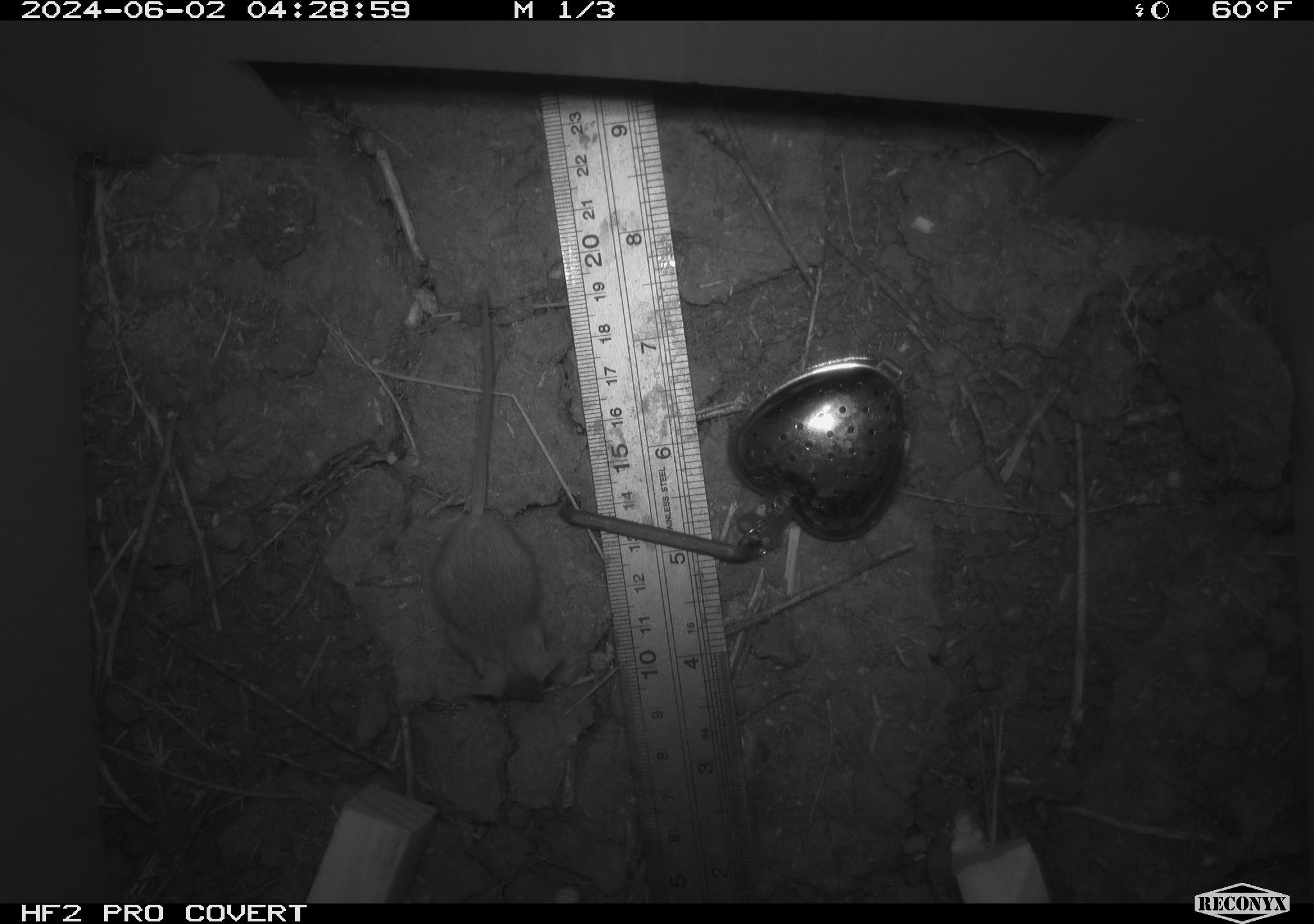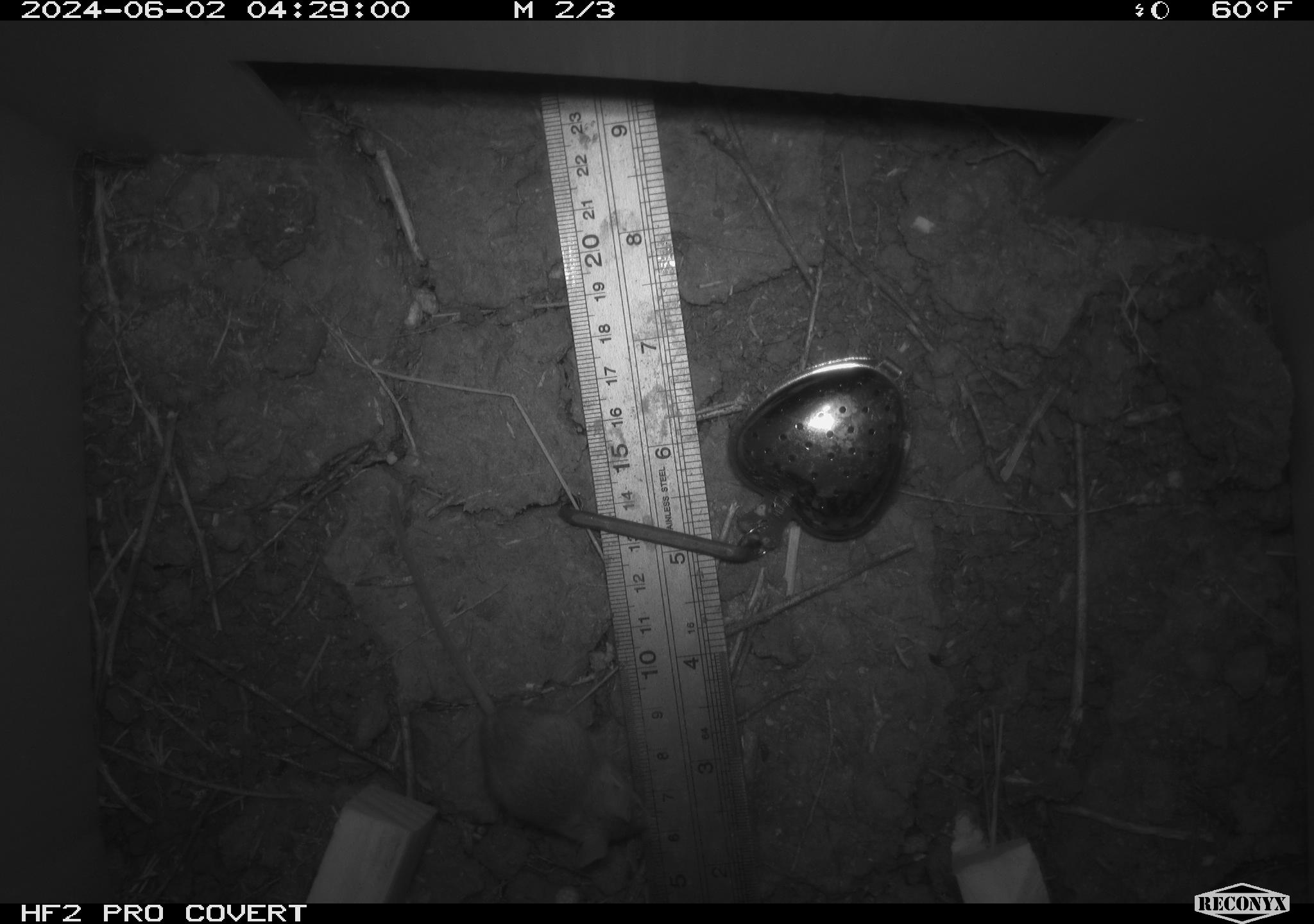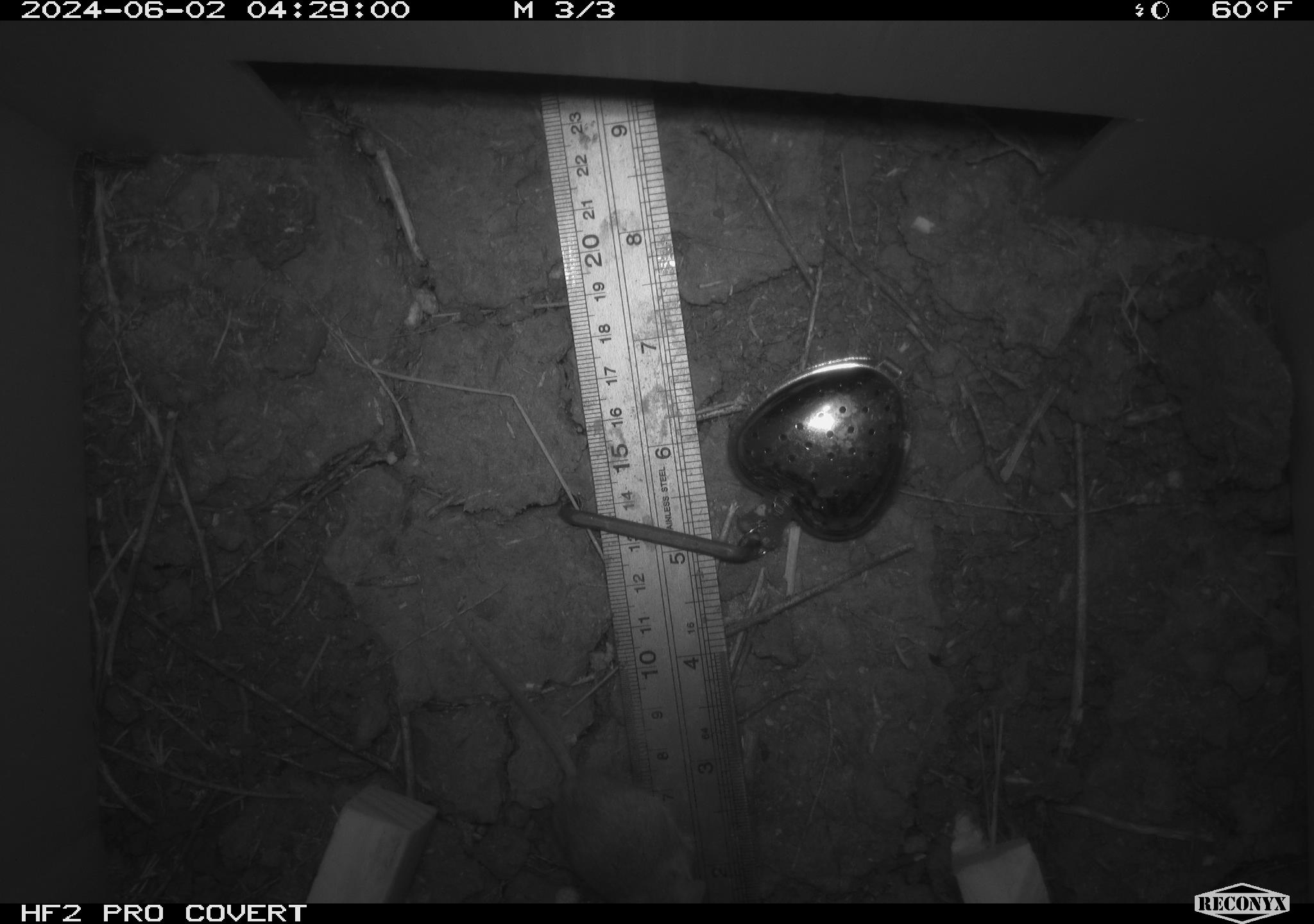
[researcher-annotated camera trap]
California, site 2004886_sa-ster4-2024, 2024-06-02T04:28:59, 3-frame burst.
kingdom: Animalia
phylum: Chordata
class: Mammalia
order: Rodentia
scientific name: Rodentia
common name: mouse species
Mouse species (Rodentia).